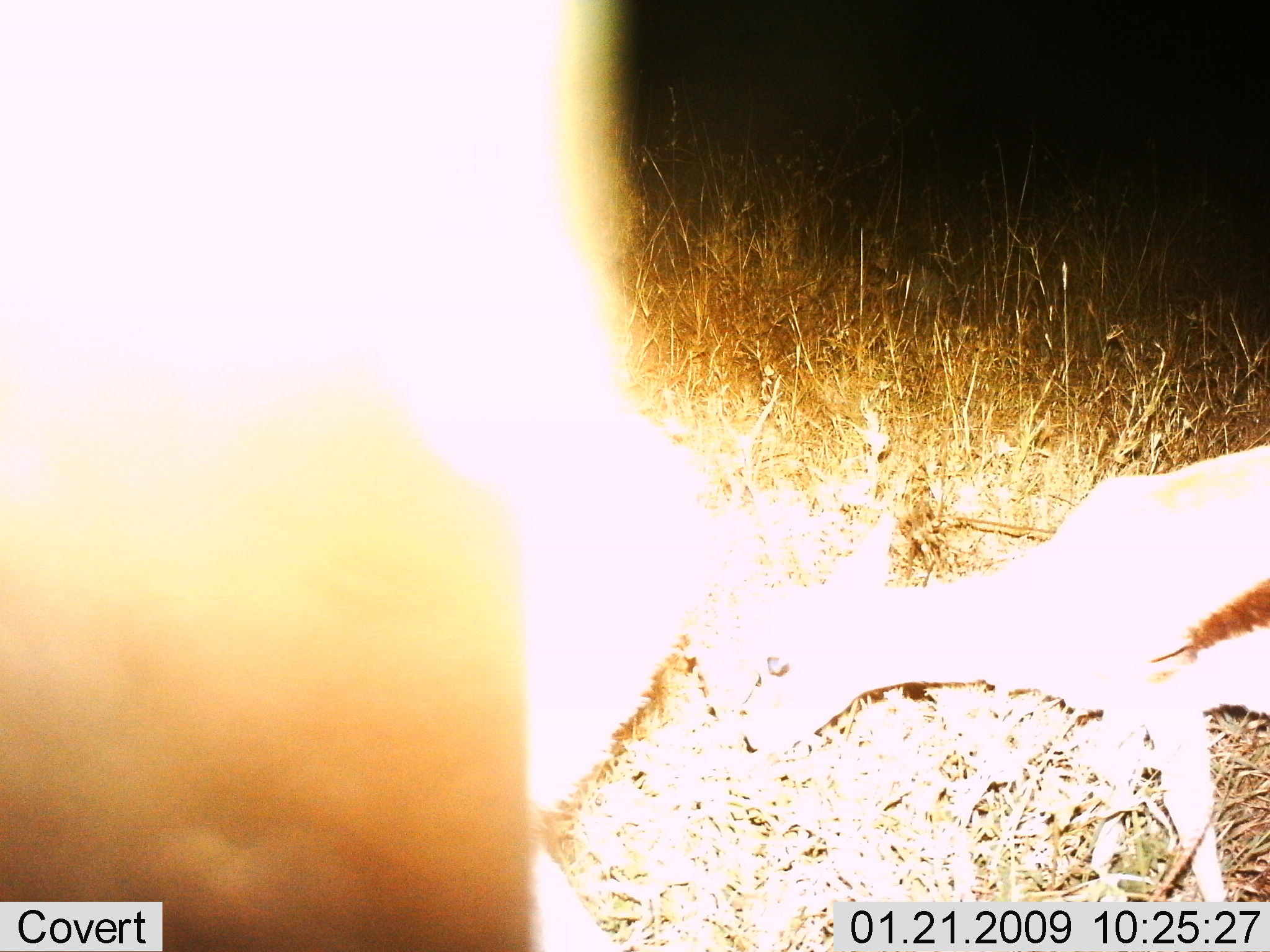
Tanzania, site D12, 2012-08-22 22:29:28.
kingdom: Animalia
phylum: Chordata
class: Mammalia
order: Artiodactyla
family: Bovidae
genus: Eudorcas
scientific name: Eudorcas thomsonii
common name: thomson's gazelle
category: gazellethomsons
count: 1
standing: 31%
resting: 8%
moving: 23%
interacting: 0%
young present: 23%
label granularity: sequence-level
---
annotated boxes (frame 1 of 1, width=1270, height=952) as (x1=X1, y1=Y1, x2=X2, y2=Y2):
animal: (x1=725, y1=442, x2=1270, y2=901)